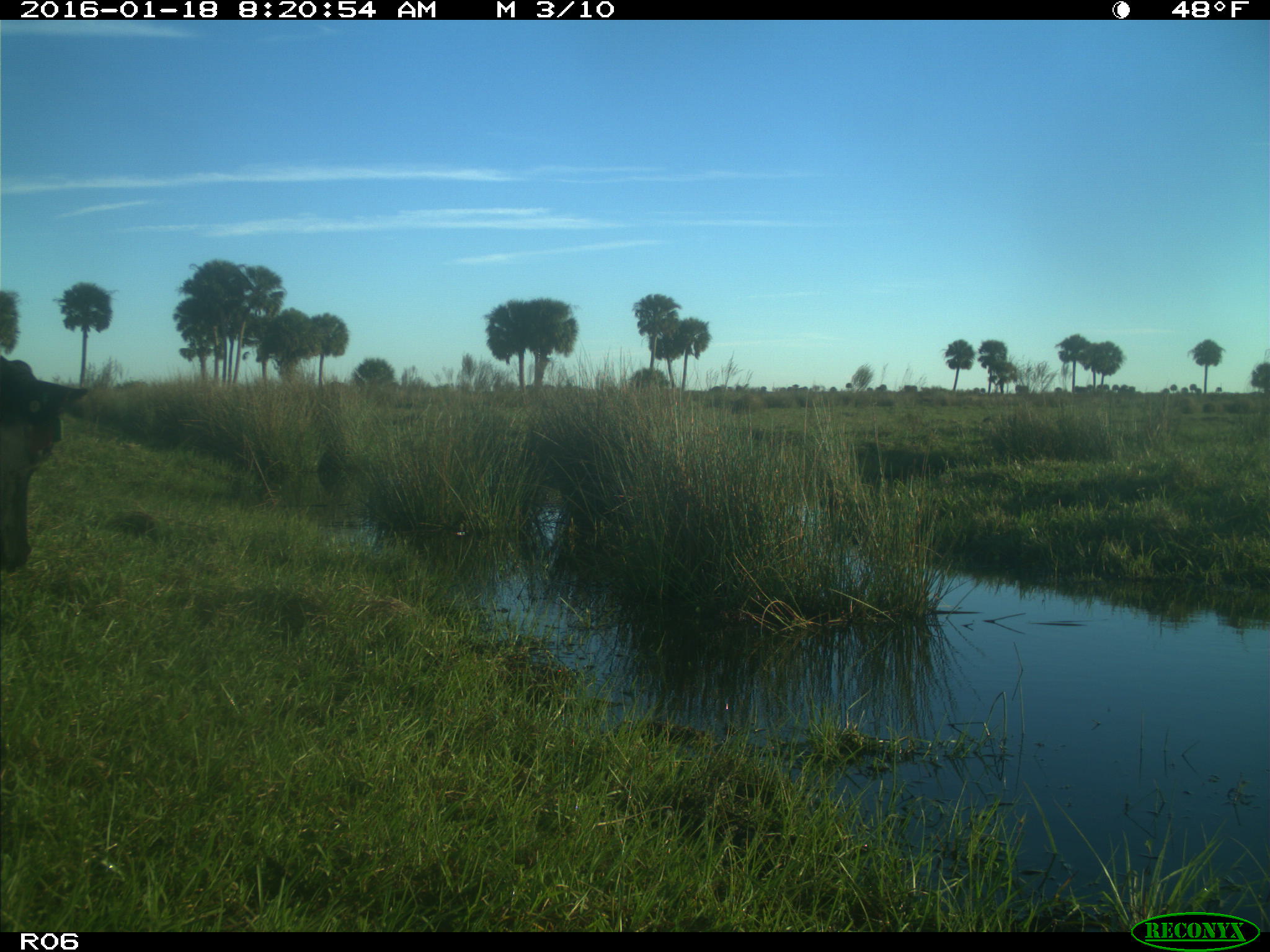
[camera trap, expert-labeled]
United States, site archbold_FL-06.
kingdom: Animalia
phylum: Chordata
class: Mammalia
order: Artiodactyla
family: Bovidae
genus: Bos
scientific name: Bos taurus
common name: domestic cow